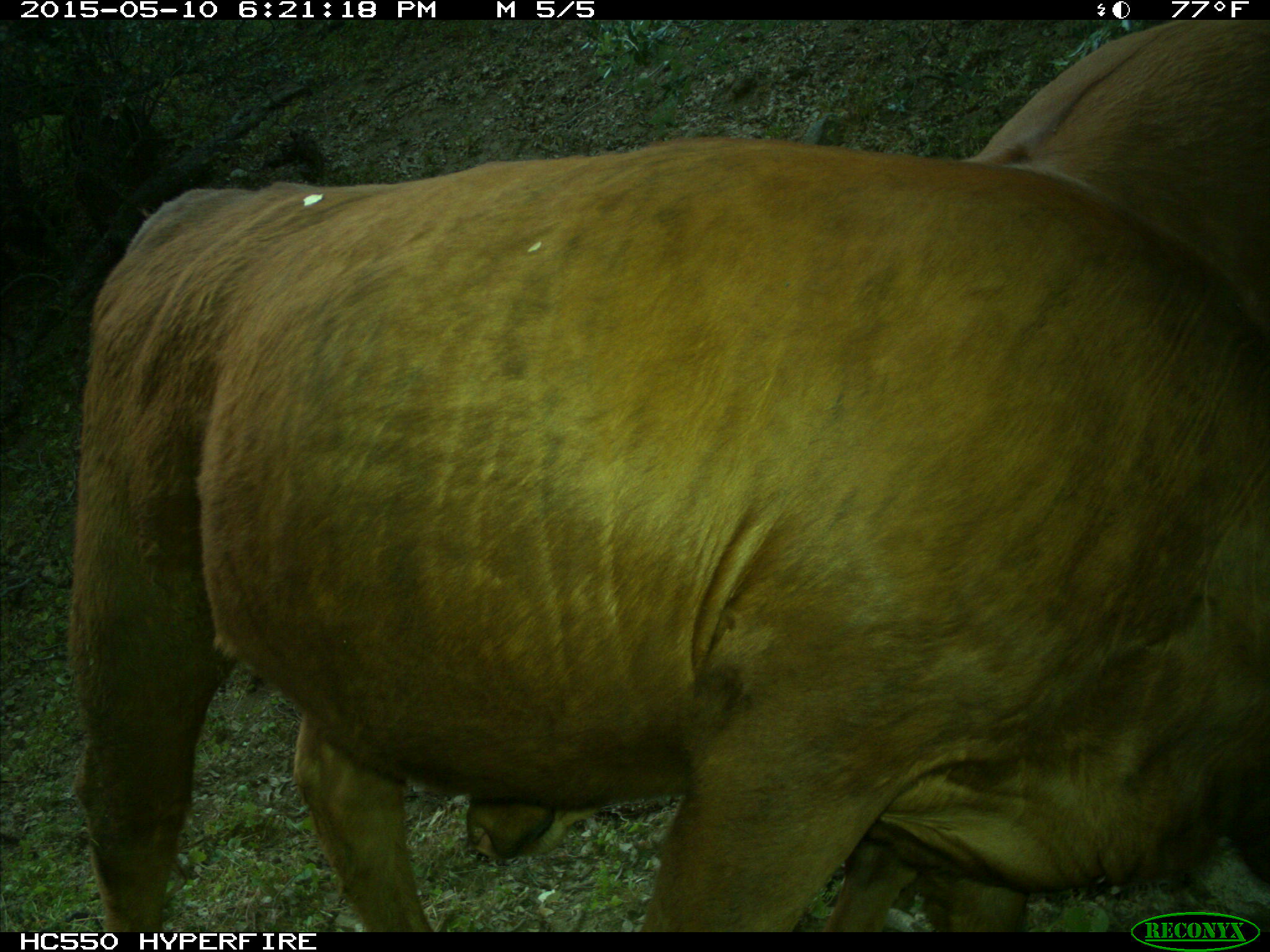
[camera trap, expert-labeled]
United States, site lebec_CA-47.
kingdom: Animalia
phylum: Chordata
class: Mammalia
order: Artiodactyla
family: Bovidae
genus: Bos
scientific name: Bos taurus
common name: domestic cow